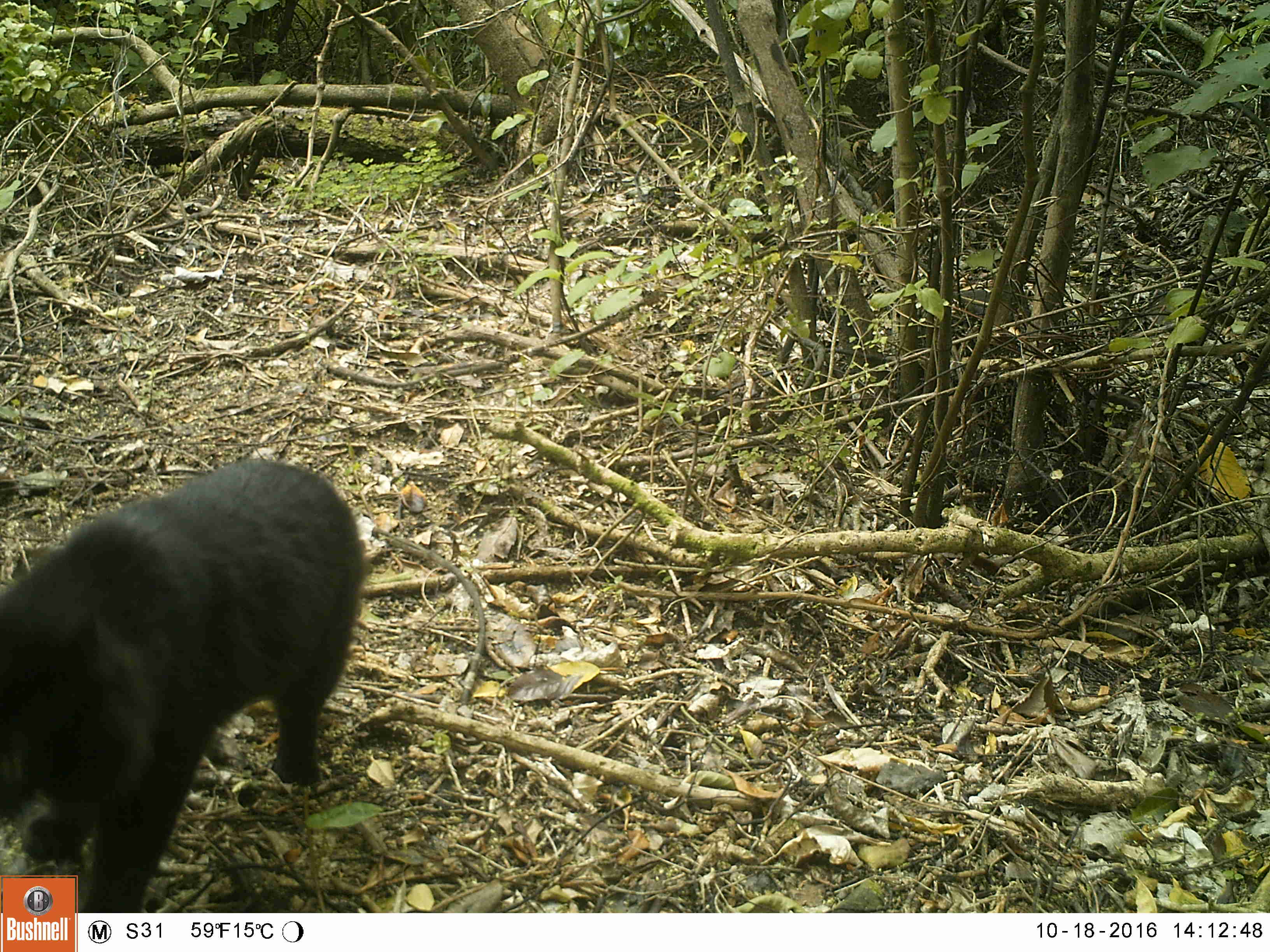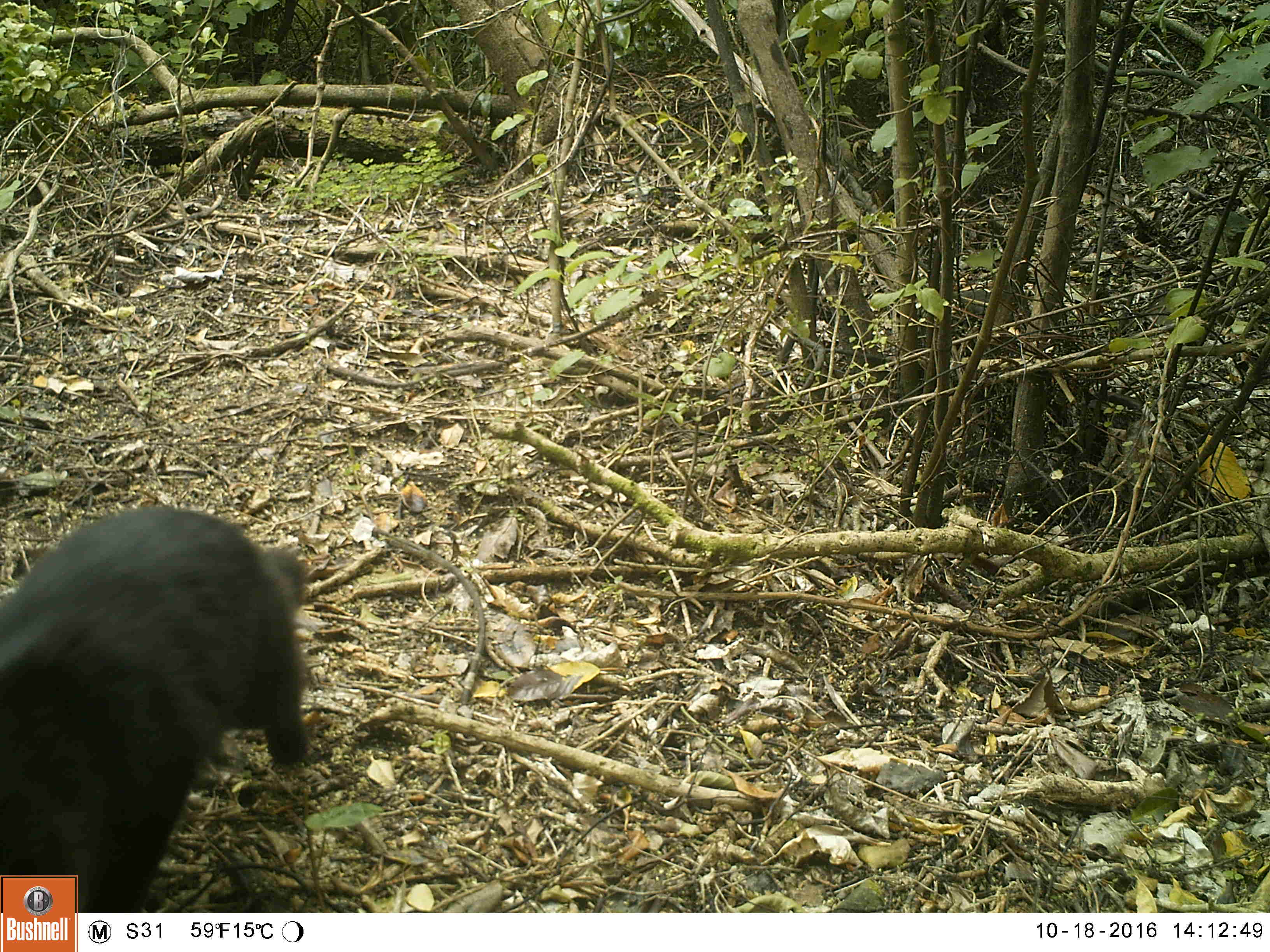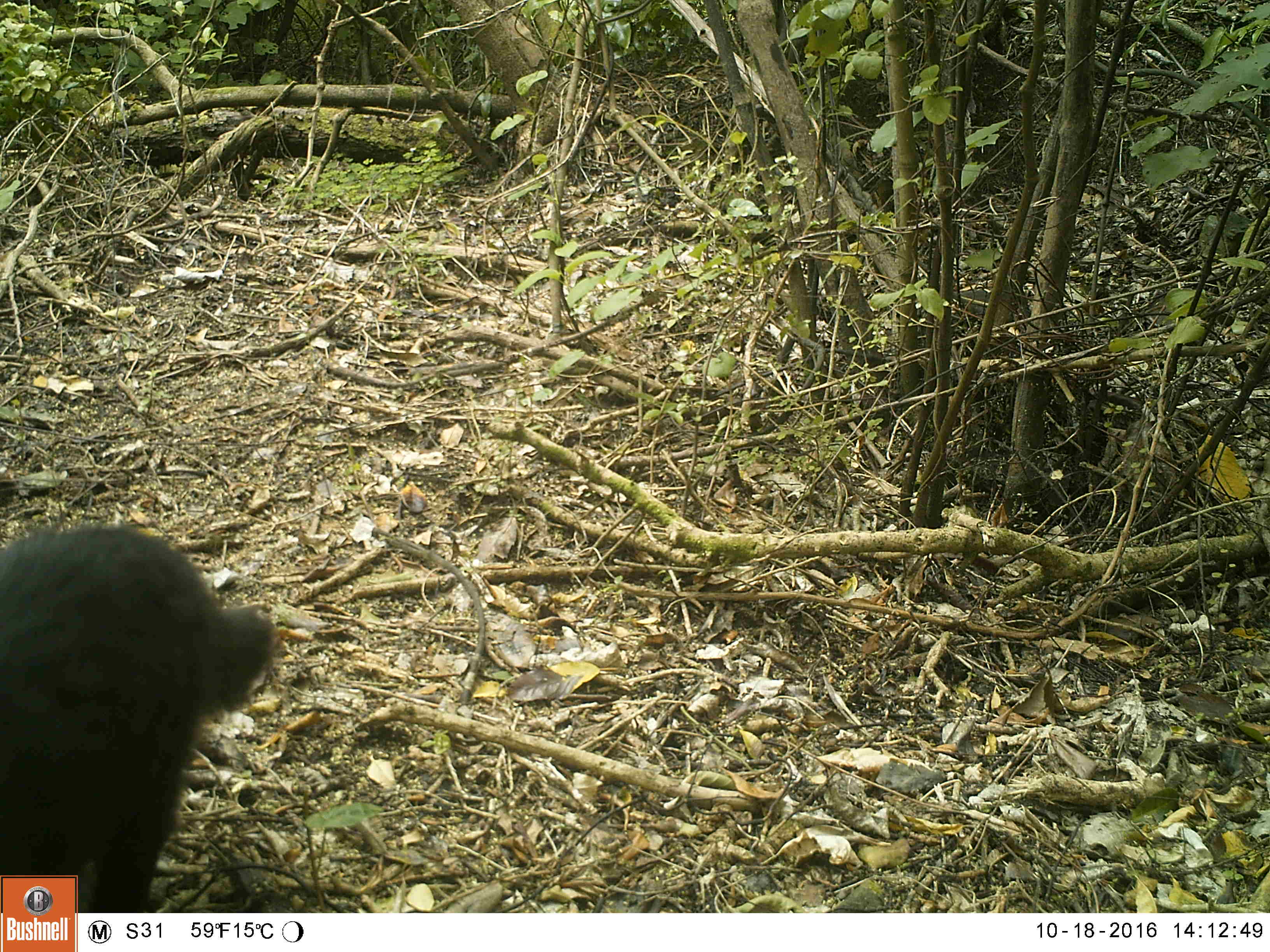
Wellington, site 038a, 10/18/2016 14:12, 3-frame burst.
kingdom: Animalia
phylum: Chordata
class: Mammalia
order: Carnivora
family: Felidae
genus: Felis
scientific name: Felis catus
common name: cat